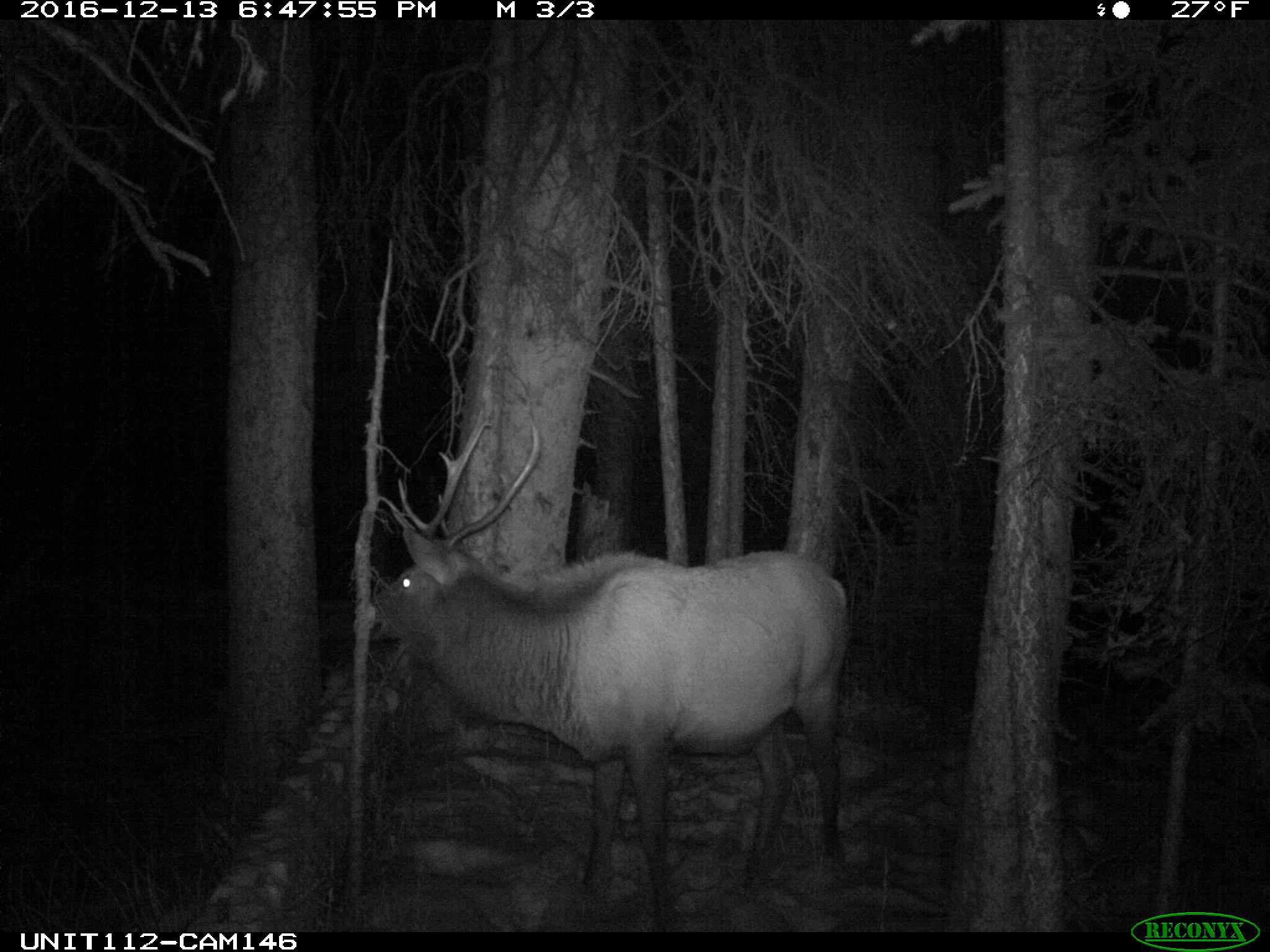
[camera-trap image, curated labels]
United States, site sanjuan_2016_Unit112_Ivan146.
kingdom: Animalia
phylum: Chordata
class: Mammalia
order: Artiodactyla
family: Cervidae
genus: Cervus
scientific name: Cervus elaphus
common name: red deer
Cervus elaphus (red deer).